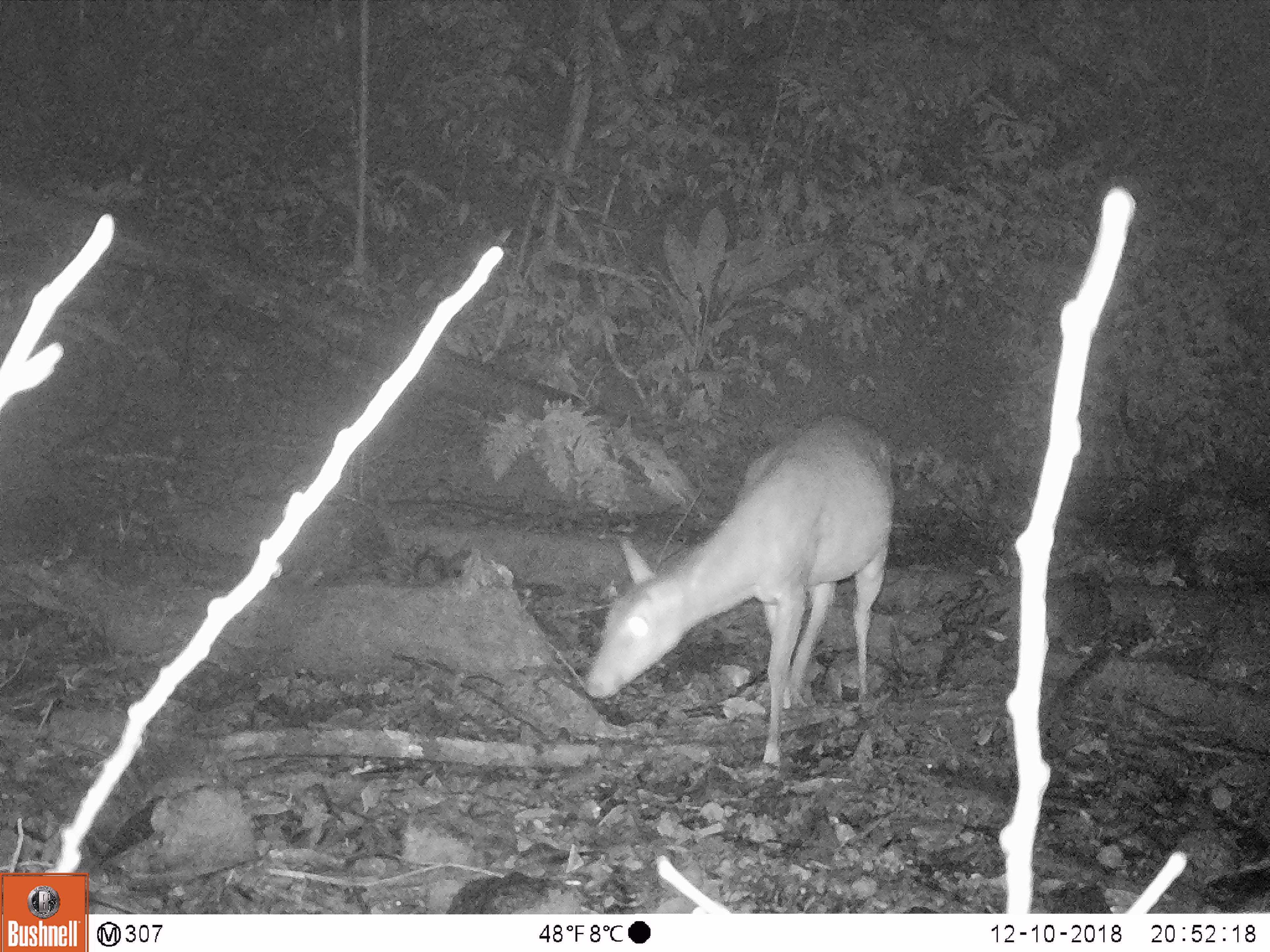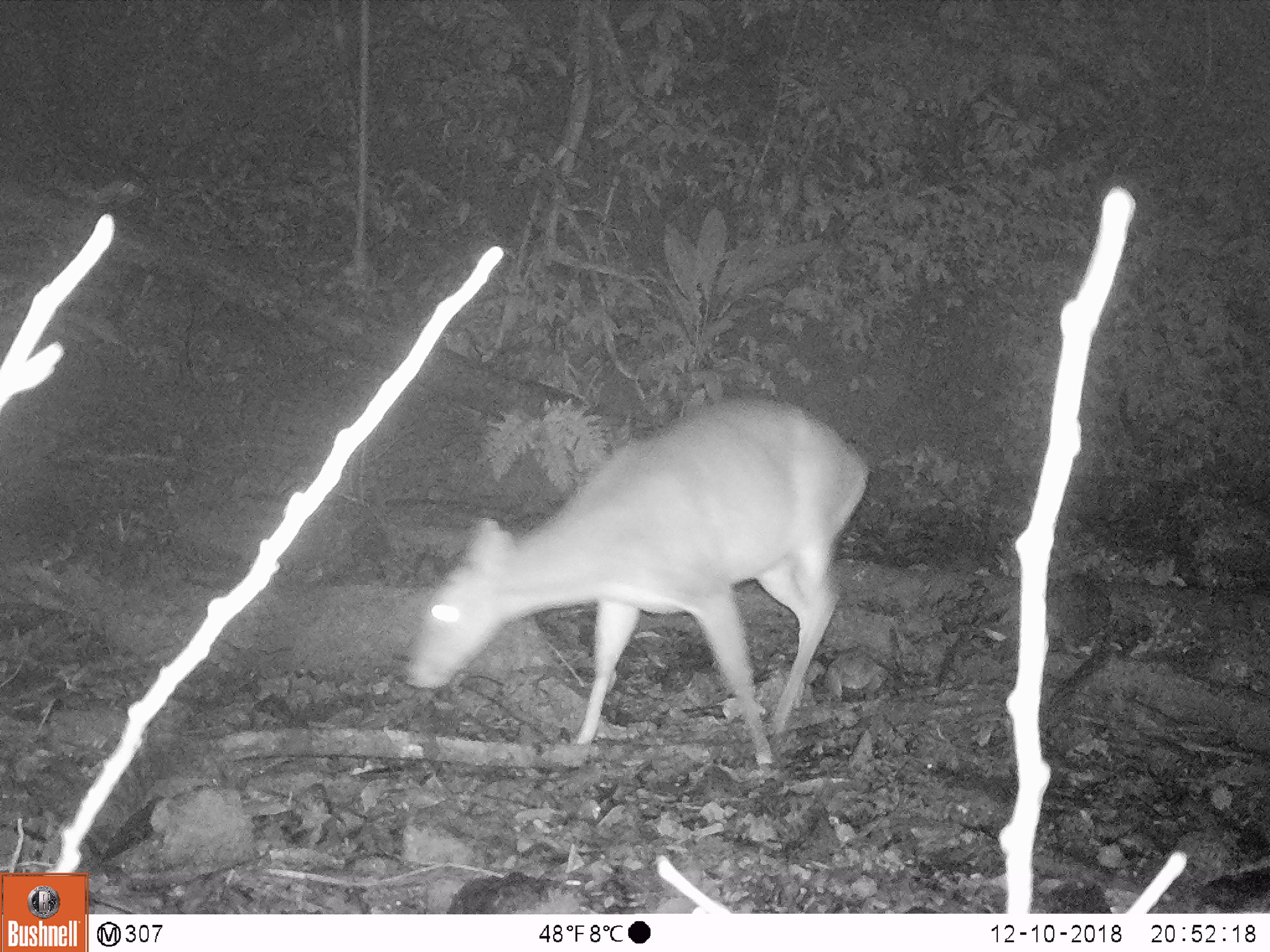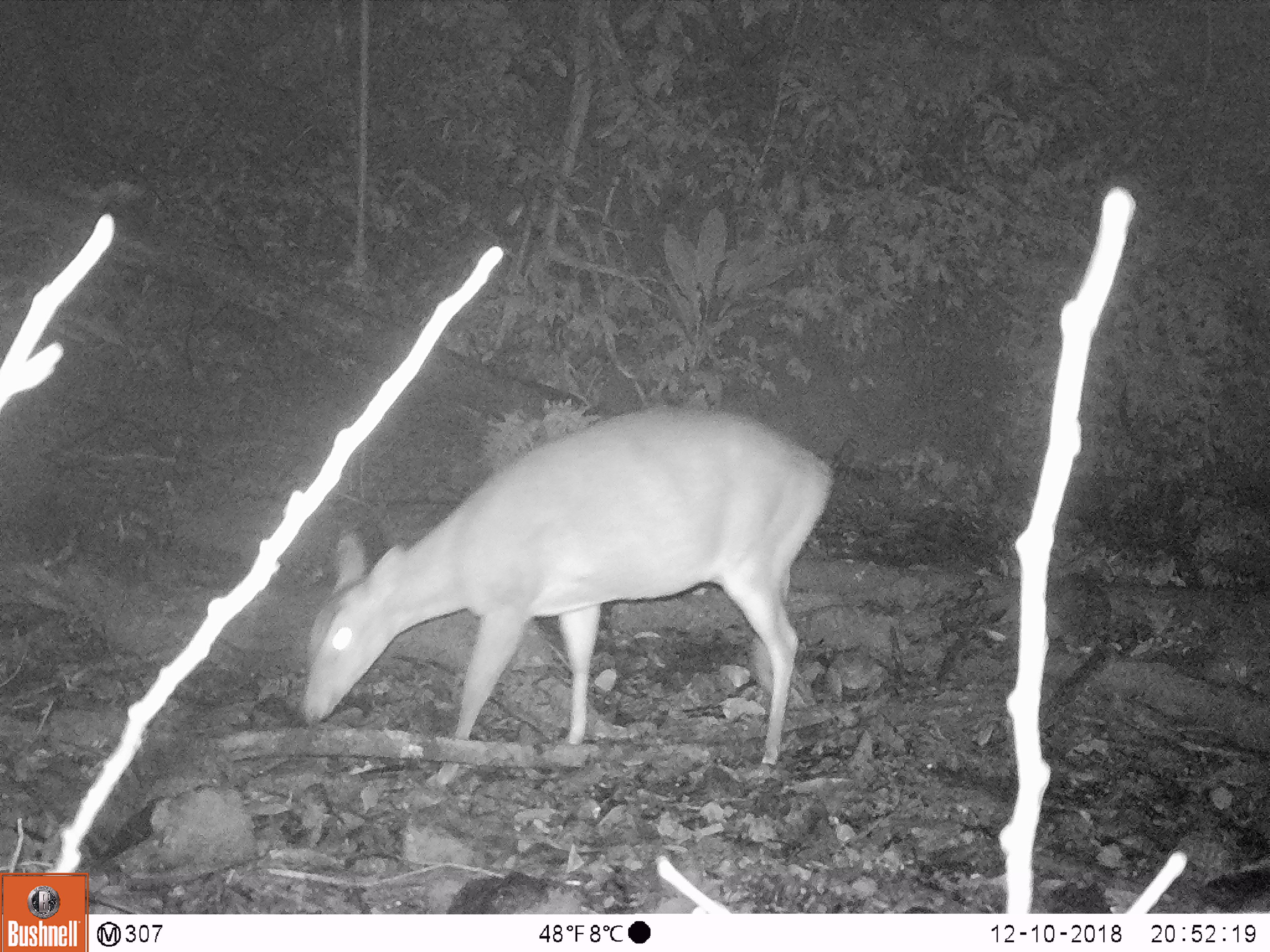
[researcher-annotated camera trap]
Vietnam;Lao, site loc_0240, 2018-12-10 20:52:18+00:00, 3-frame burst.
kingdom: Animalia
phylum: Chordata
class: Mammalia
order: Artiodactyla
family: Cervidae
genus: Muntiacus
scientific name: Muntiacus vuquangensis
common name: large-antlered muntjac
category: large antlered muntjac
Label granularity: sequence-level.